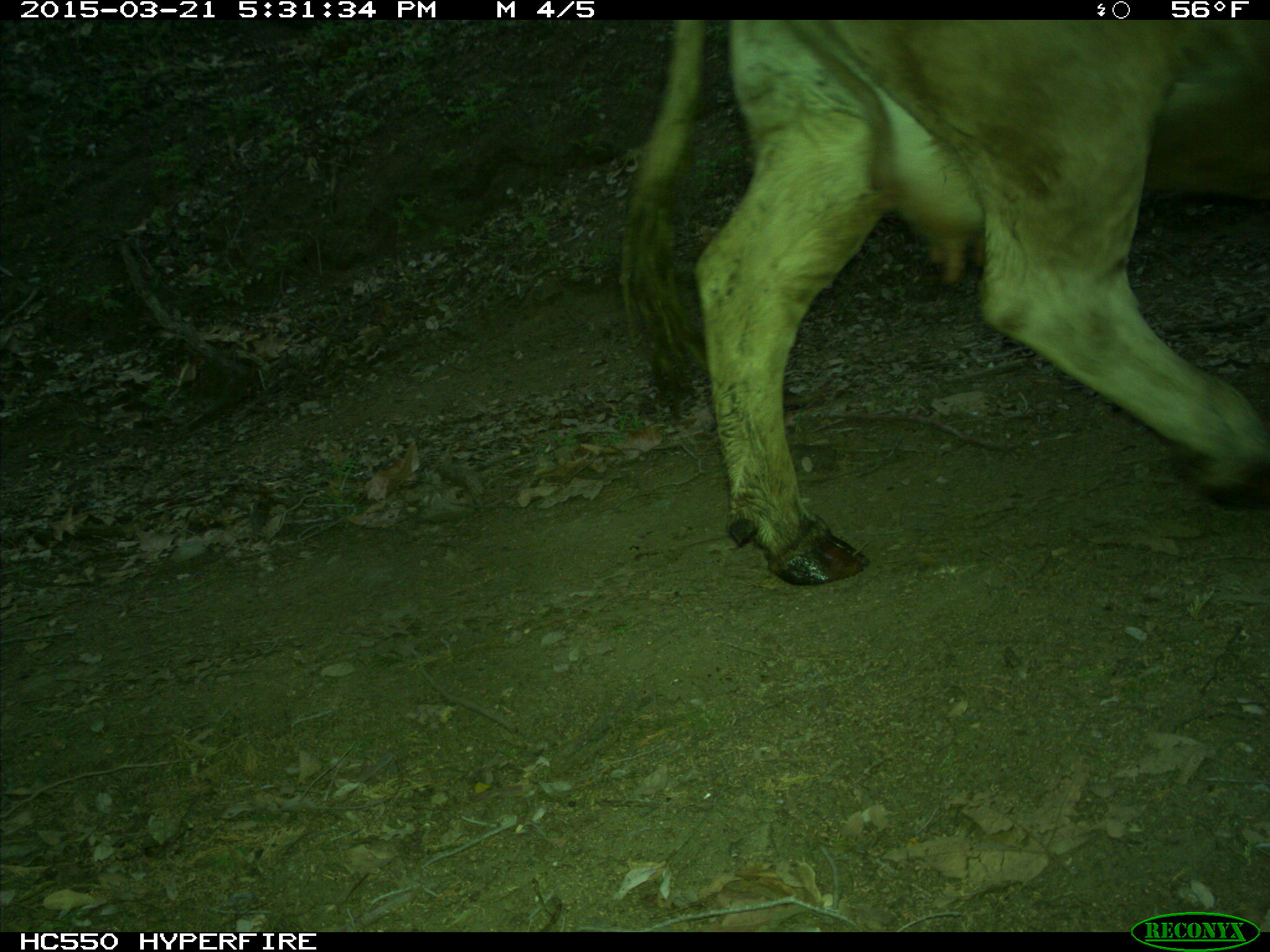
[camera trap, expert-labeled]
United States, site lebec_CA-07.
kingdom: Animalia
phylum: Chordata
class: Mammalia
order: Artiodactyla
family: Bovidae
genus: Bos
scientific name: Bos taurus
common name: domestic cow